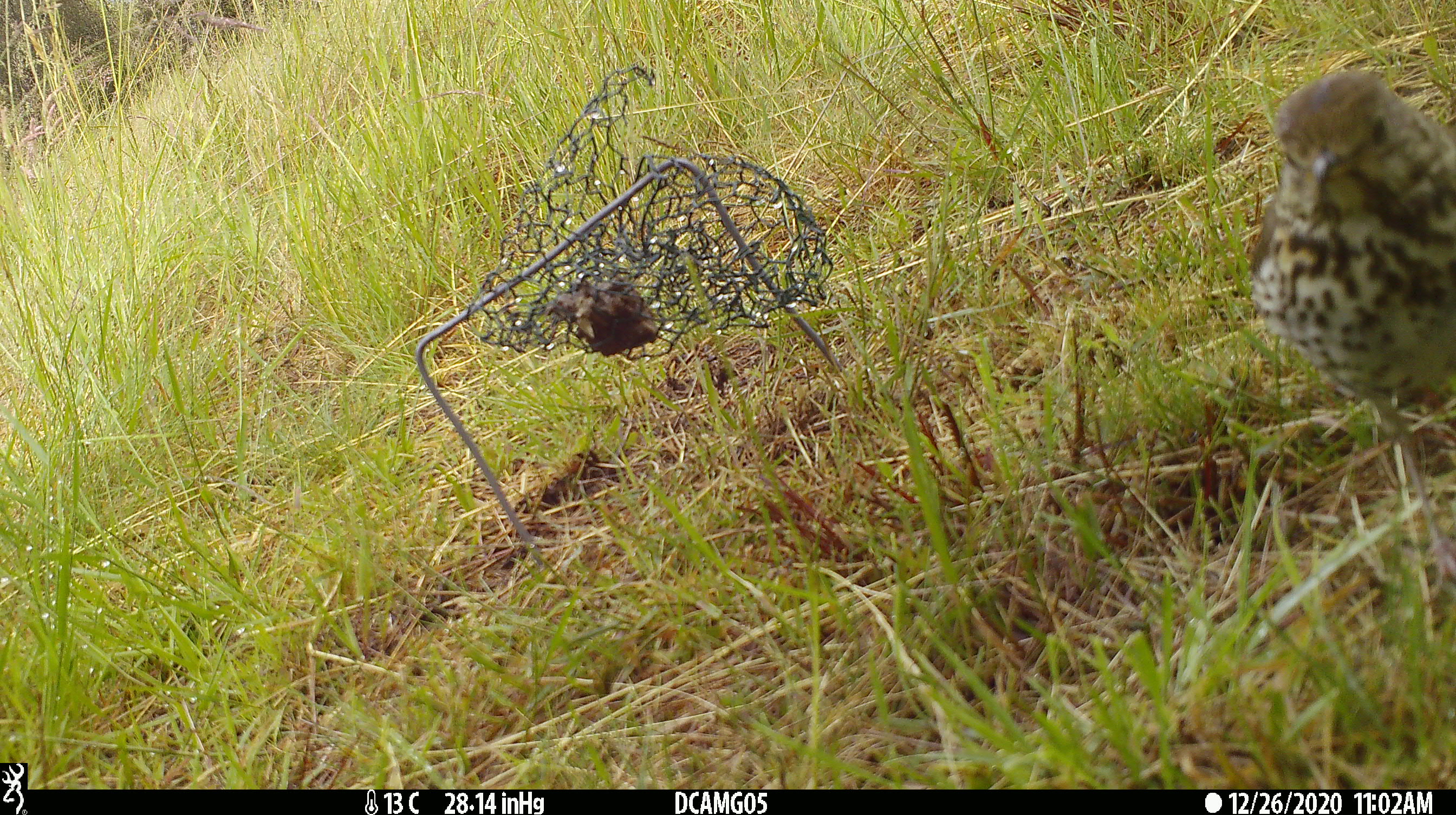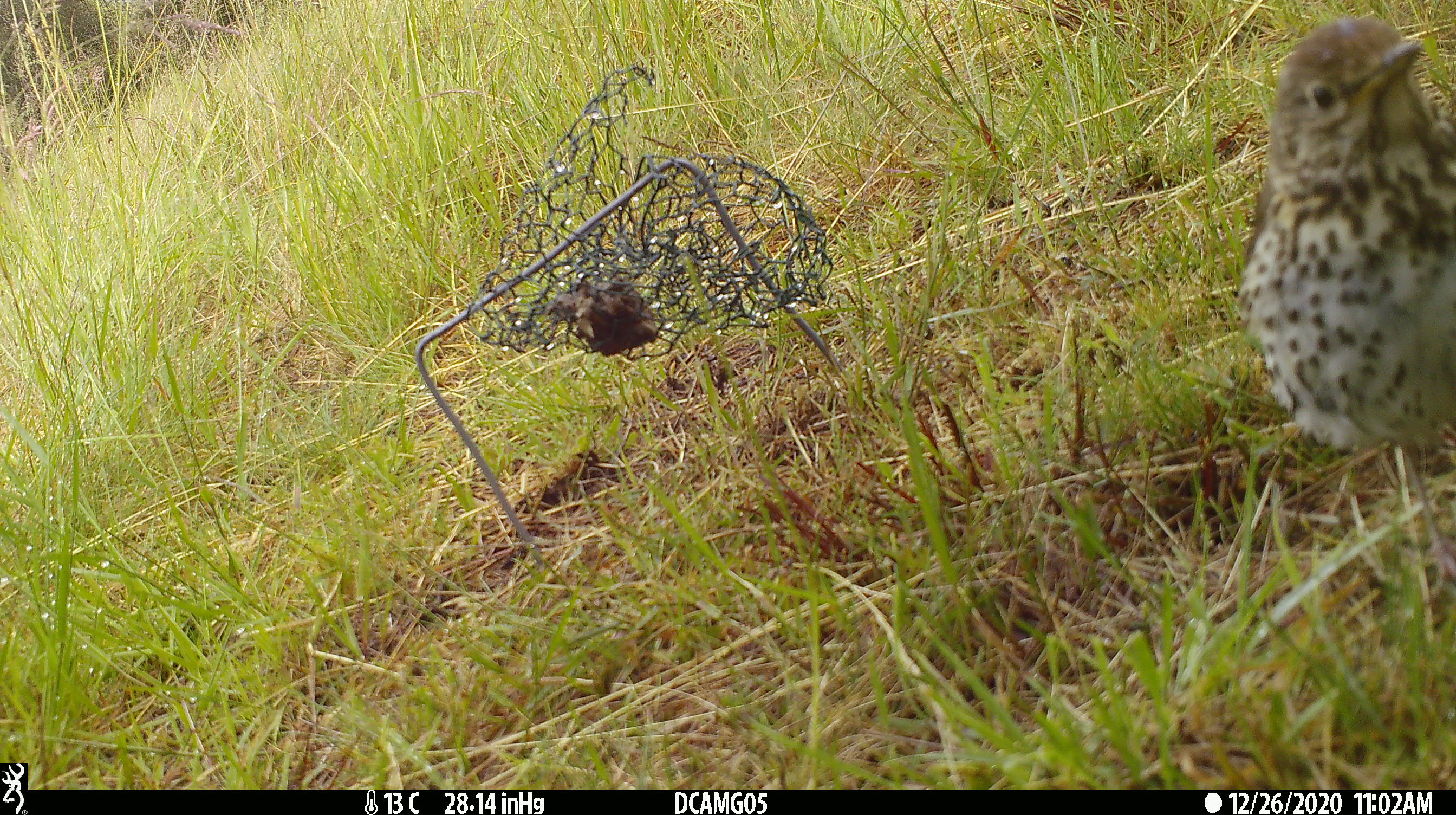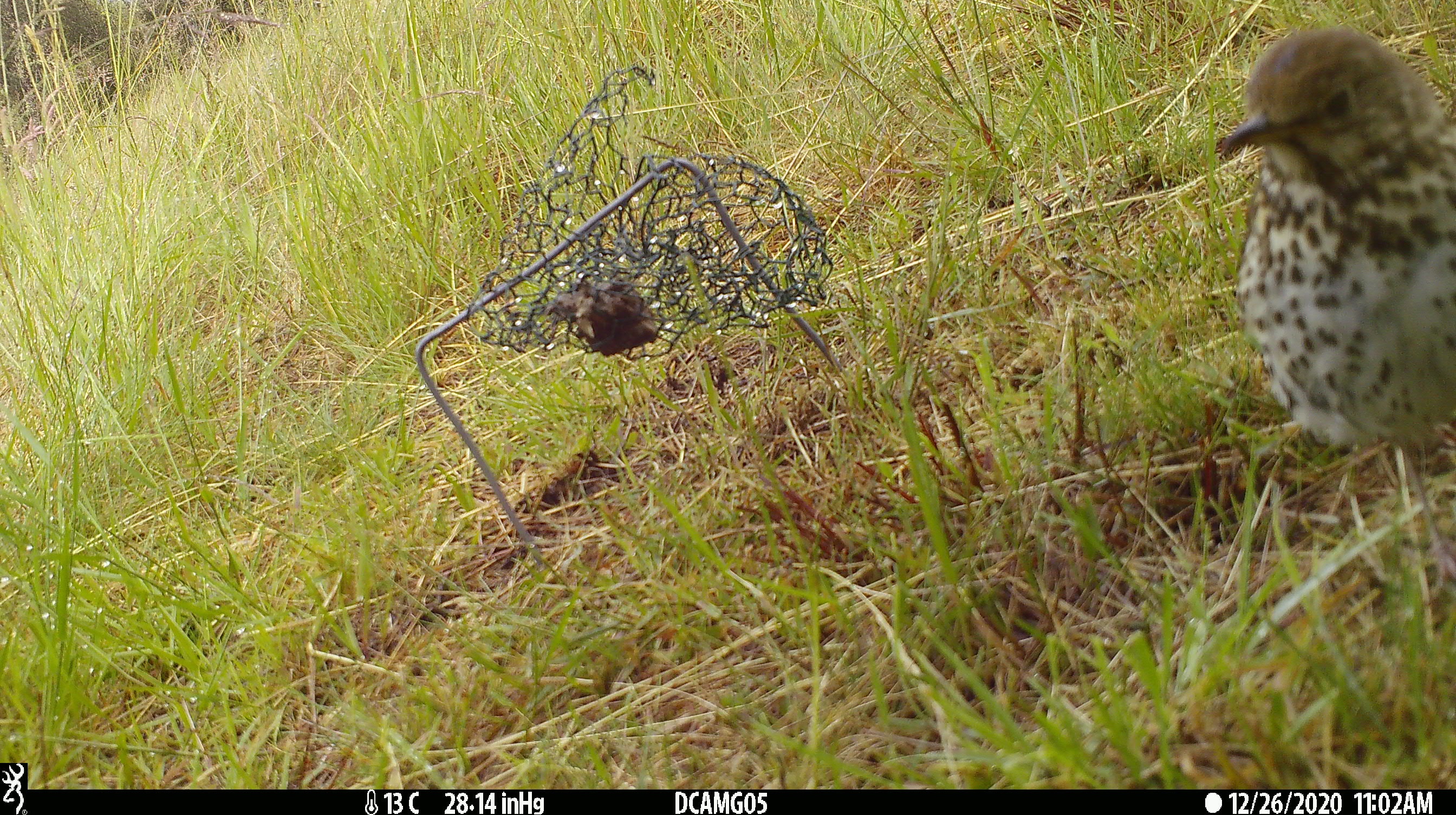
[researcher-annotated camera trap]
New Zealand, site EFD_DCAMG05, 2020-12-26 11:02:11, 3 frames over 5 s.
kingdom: Animalia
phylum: Chordata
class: Aves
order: Passeriformes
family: Turdidae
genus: Turdus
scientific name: Turdus philomelos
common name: song thrush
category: thrush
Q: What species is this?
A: Thrush (song thrush) (Turdus philomelos).